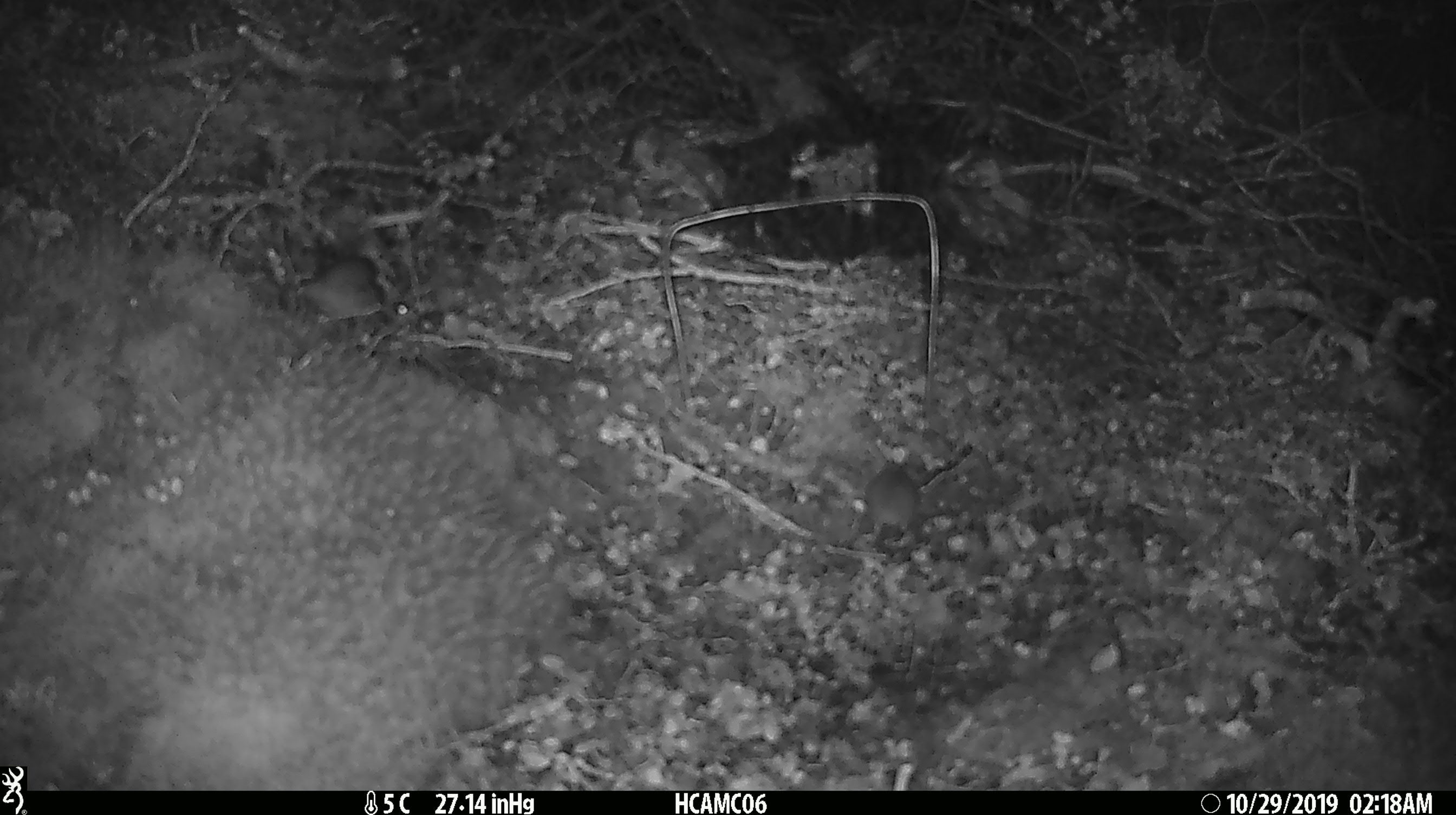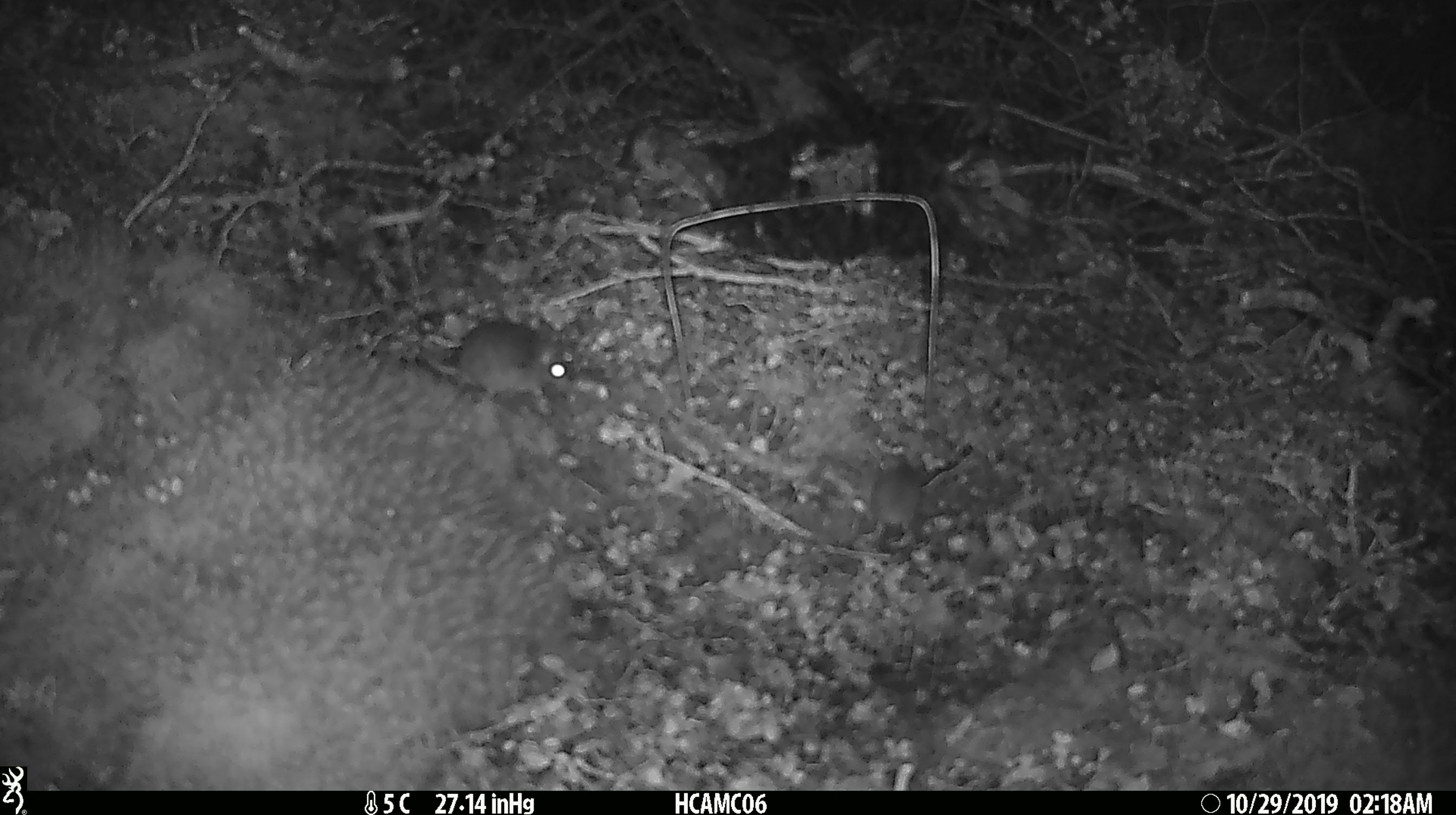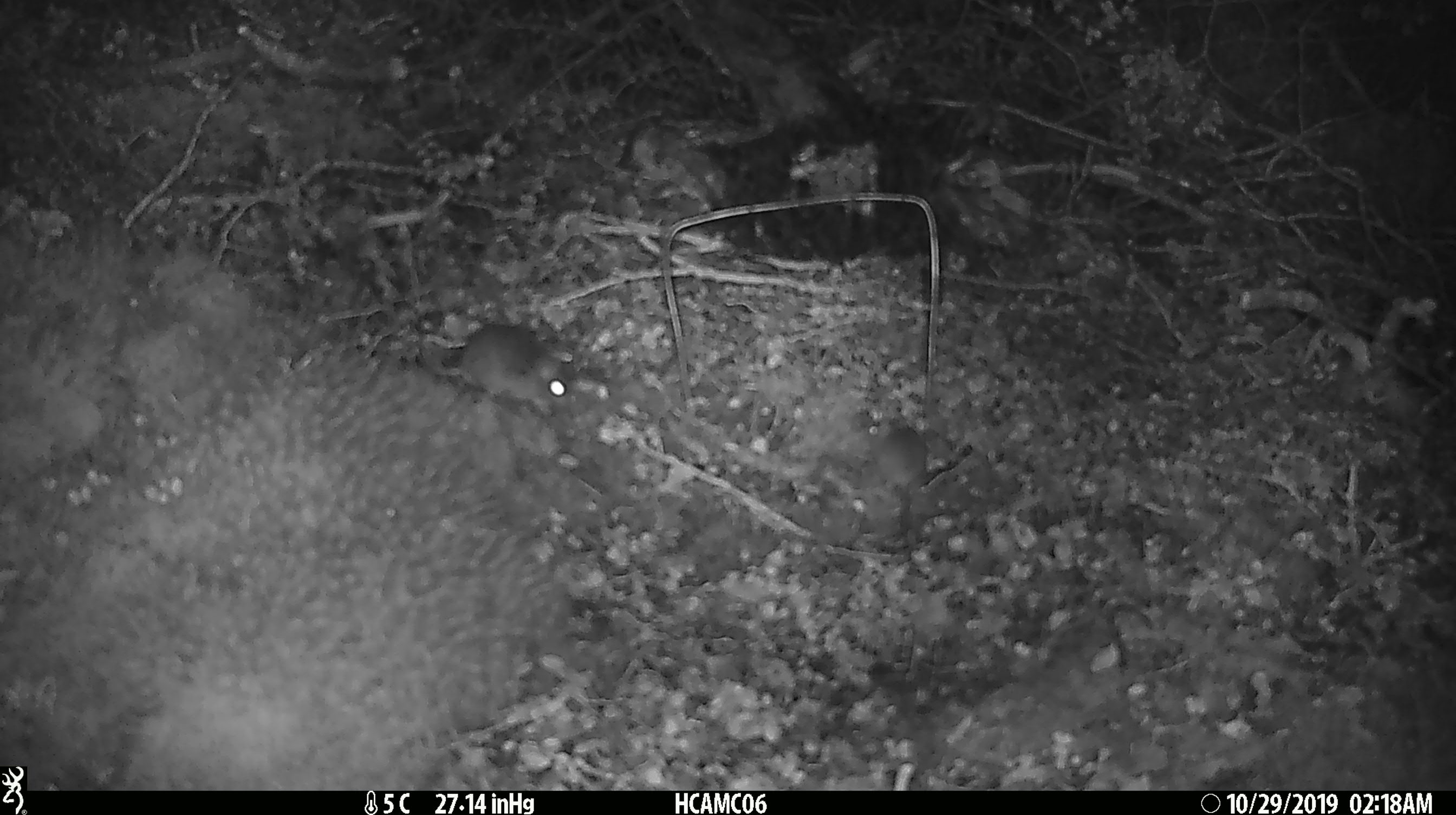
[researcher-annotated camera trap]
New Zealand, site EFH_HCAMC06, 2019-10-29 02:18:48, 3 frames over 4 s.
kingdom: Animalia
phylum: Chordata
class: Mammalia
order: Rodentia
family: Muridae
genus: Mus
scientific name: Mus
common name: mouse